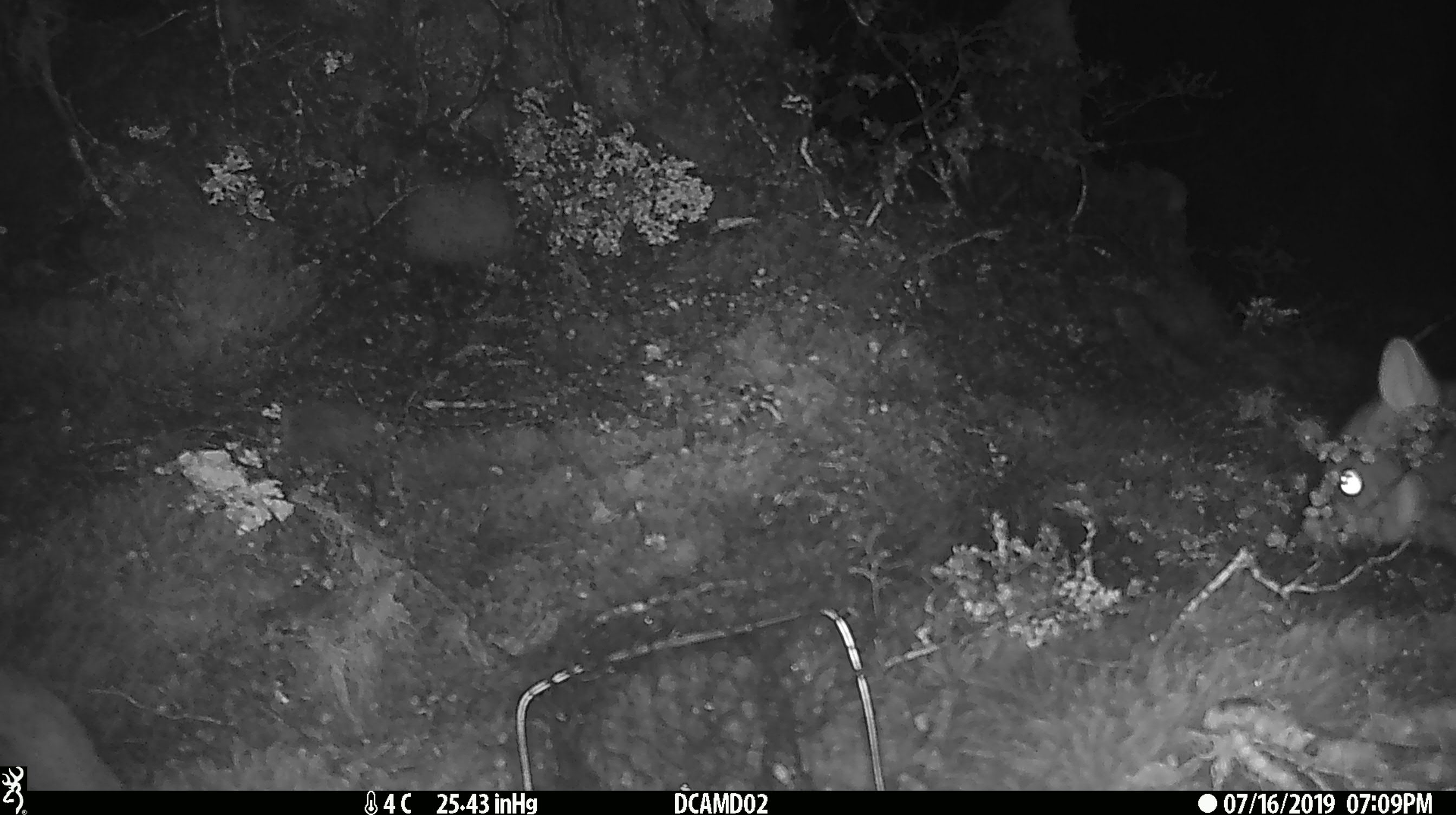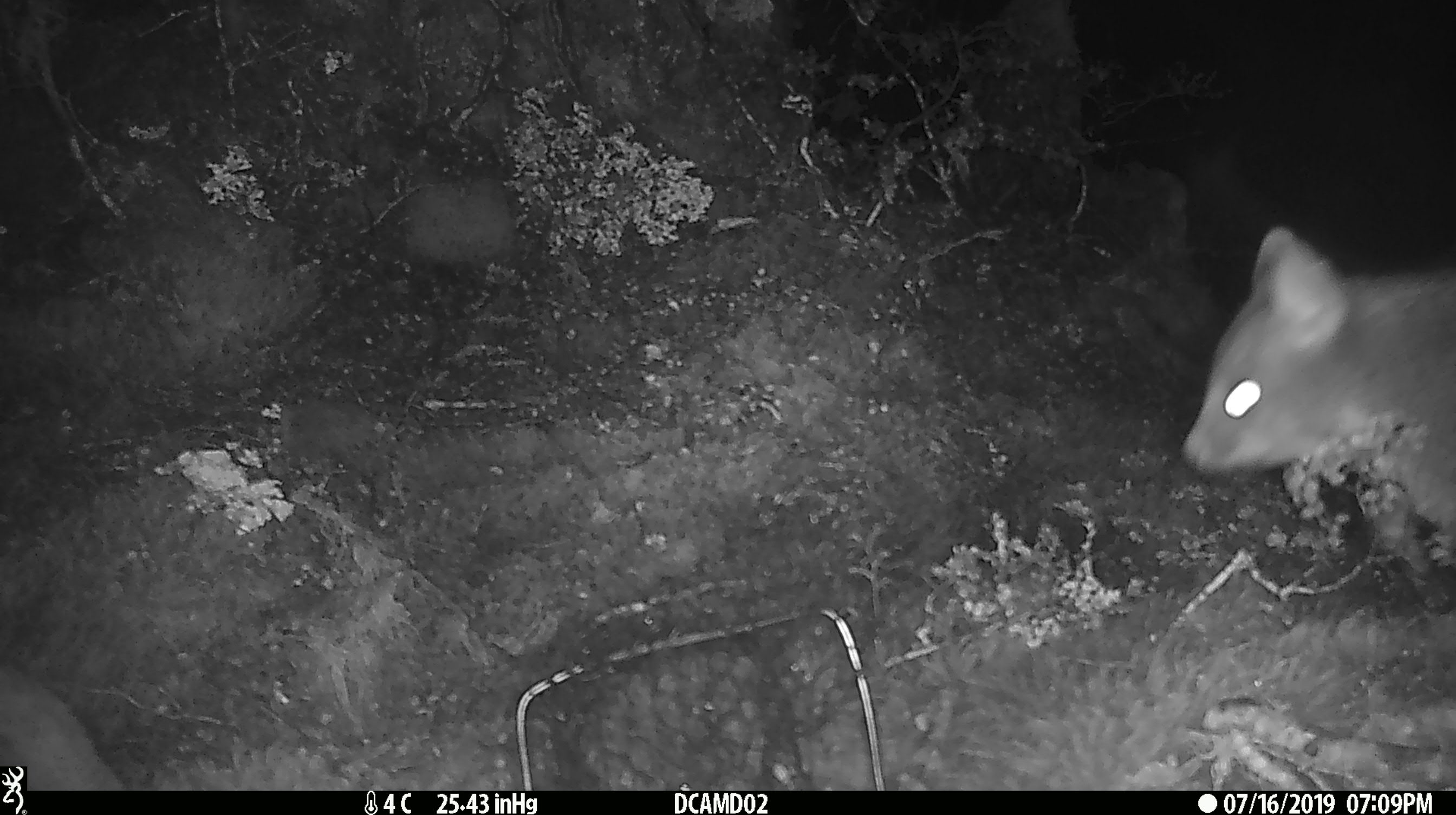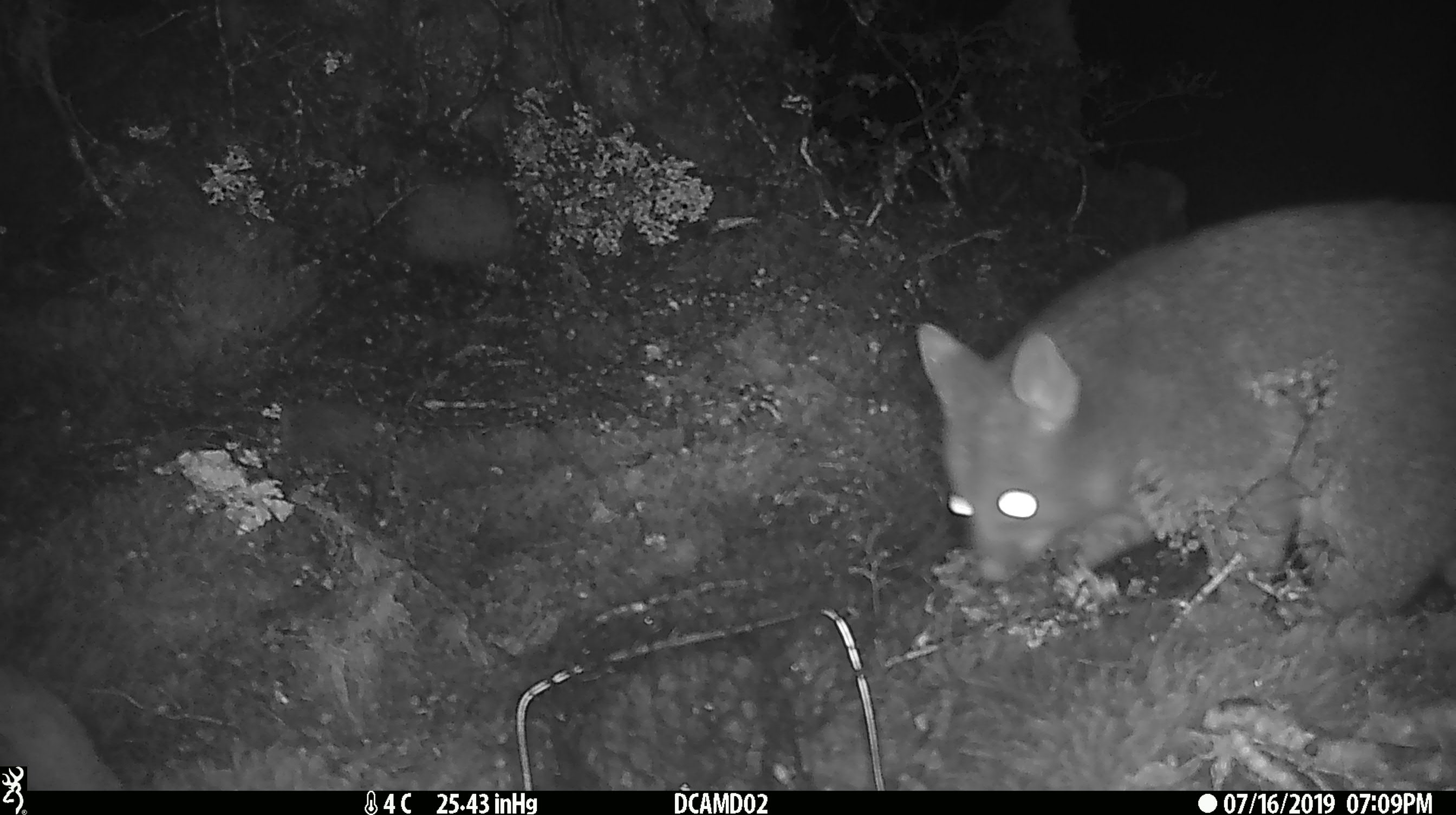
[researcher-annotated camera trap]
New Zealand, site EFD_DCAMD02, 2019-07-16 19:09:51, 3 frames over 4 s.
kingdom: Animalia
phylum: Chordata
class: Mammalia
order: Diprotodontia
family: Phalangeridae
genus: Trichosurus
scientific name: Trichosurus vulpecula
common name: common brushtail possum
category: possum